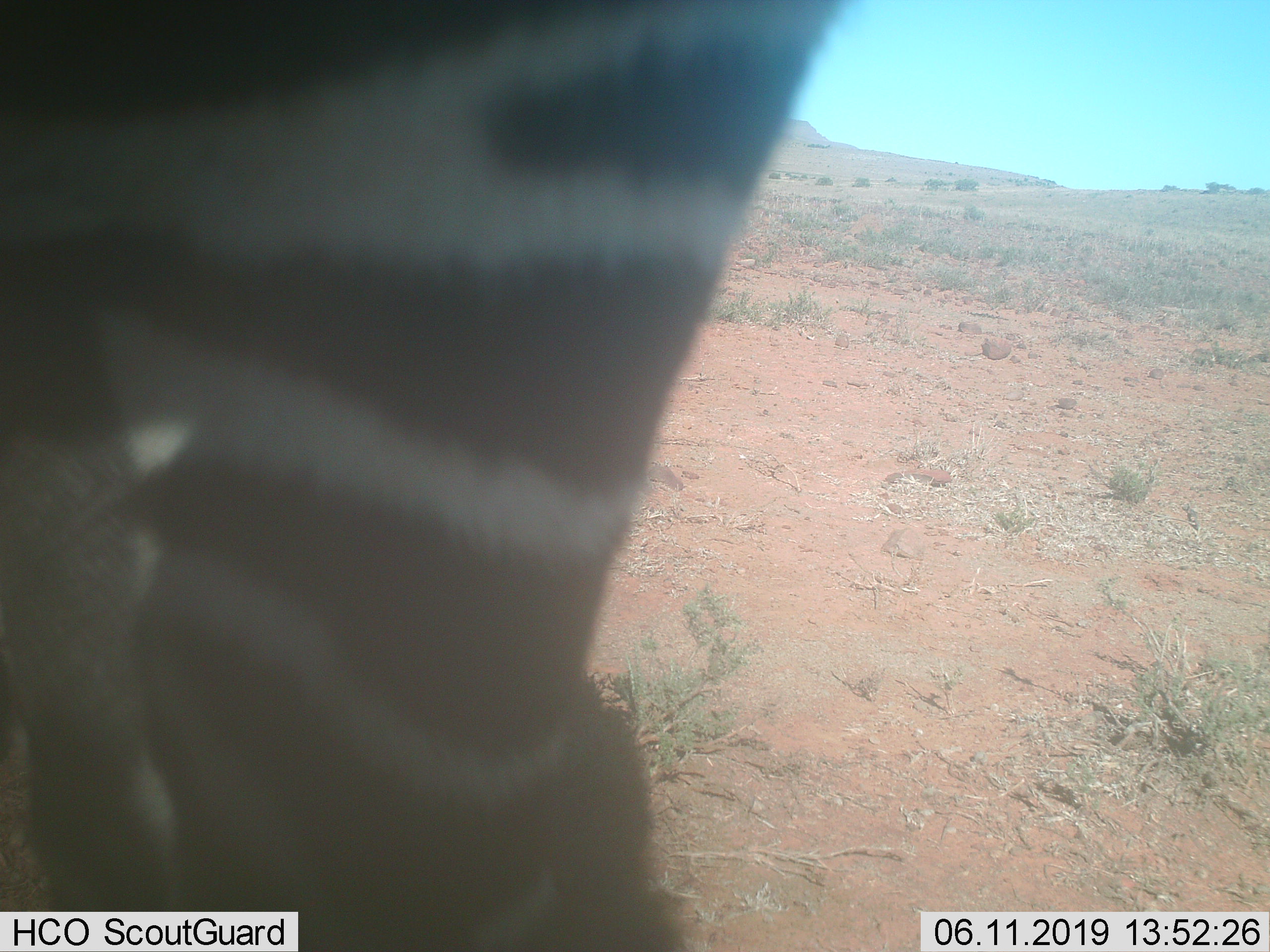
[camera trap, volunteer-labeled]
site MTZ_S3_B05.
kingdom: Animalia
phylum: Chordata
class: Mammalia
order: Perissodactyla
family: Equidae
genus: Equus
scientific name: Equus zebra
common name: mountain zebra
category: zebramountain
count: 1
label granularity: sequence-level